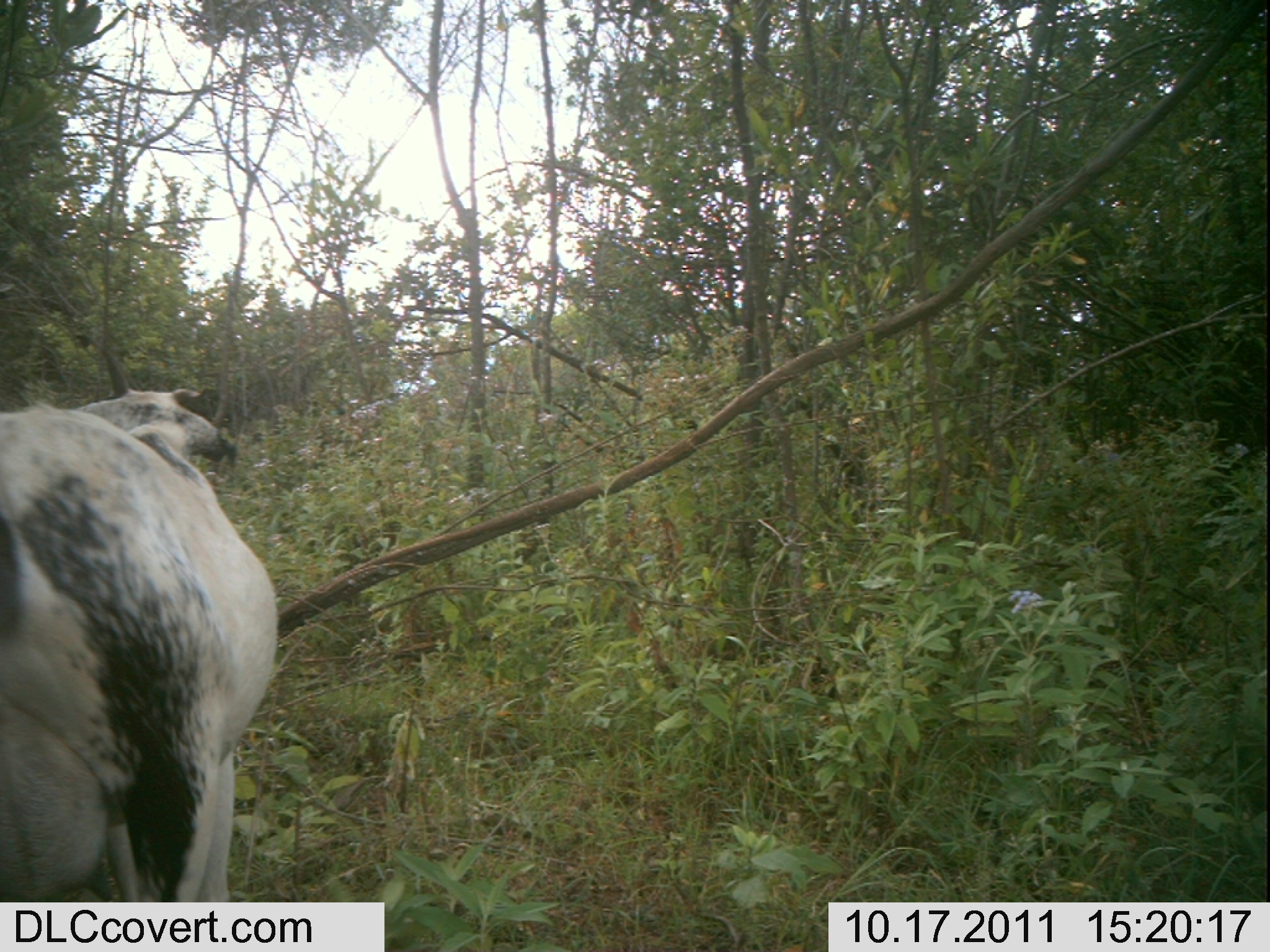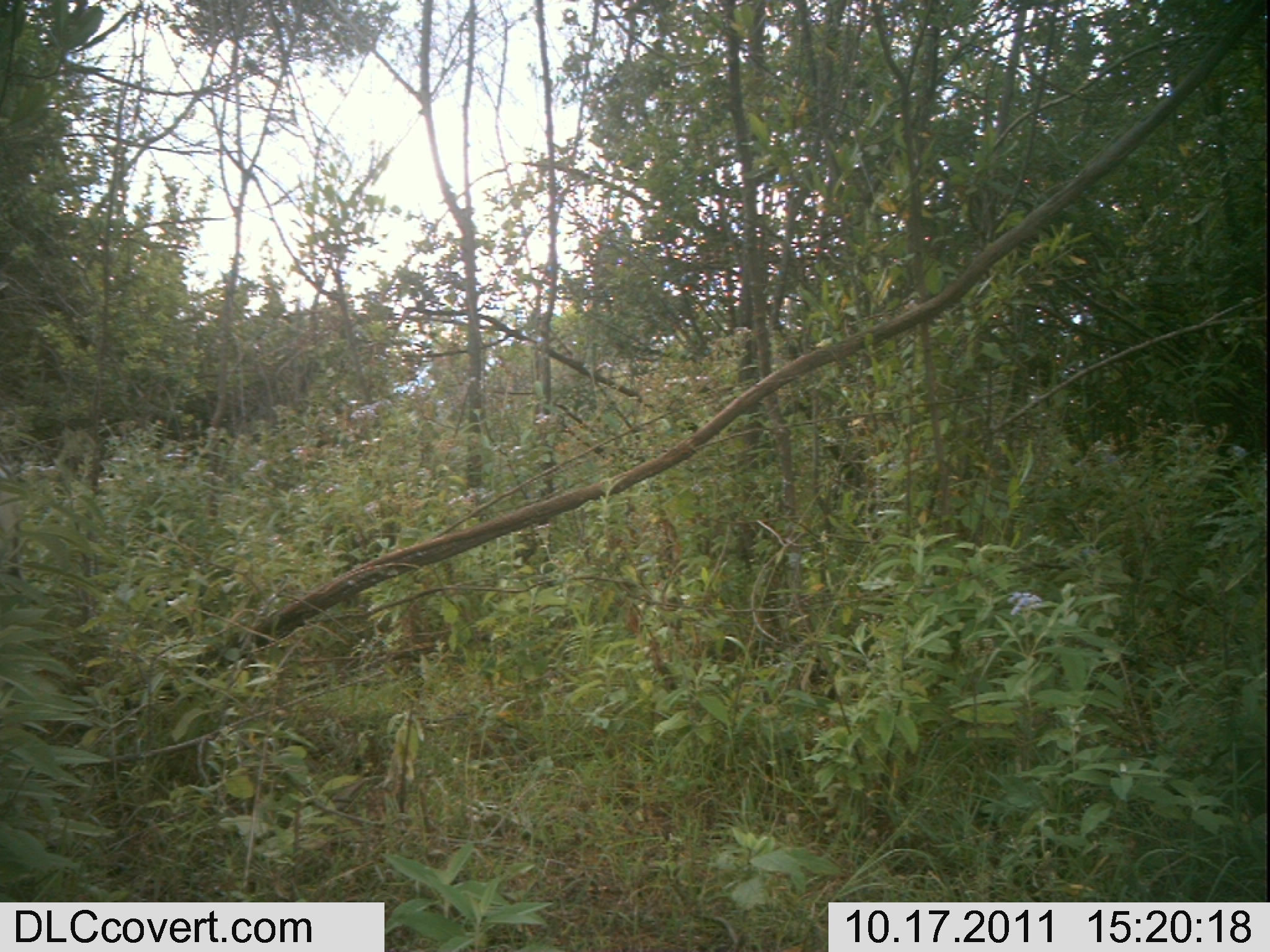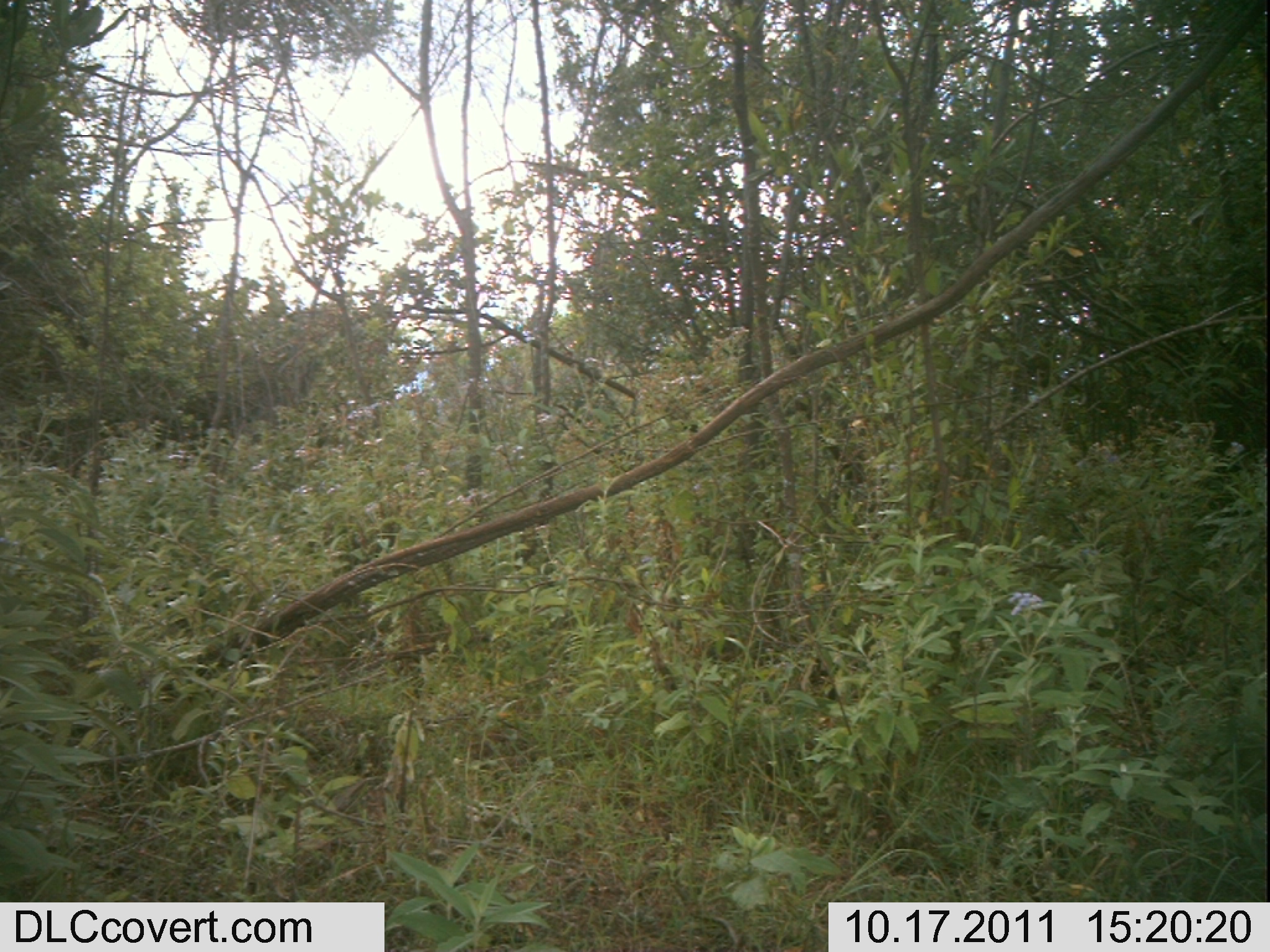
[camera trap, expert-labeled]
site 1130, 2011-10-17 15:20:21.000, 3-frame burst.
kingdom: Animalia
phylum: Chordata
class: Mammalia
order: Artiodactyla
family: Bovidae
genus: Bos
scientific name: Bos taurus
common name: domestic cattle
Bos taurus (domestic cattle), count 1.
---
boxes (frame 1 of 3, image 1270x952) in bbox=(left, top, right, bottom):
bos taurus: bbox=(0, 345, 279, 900)